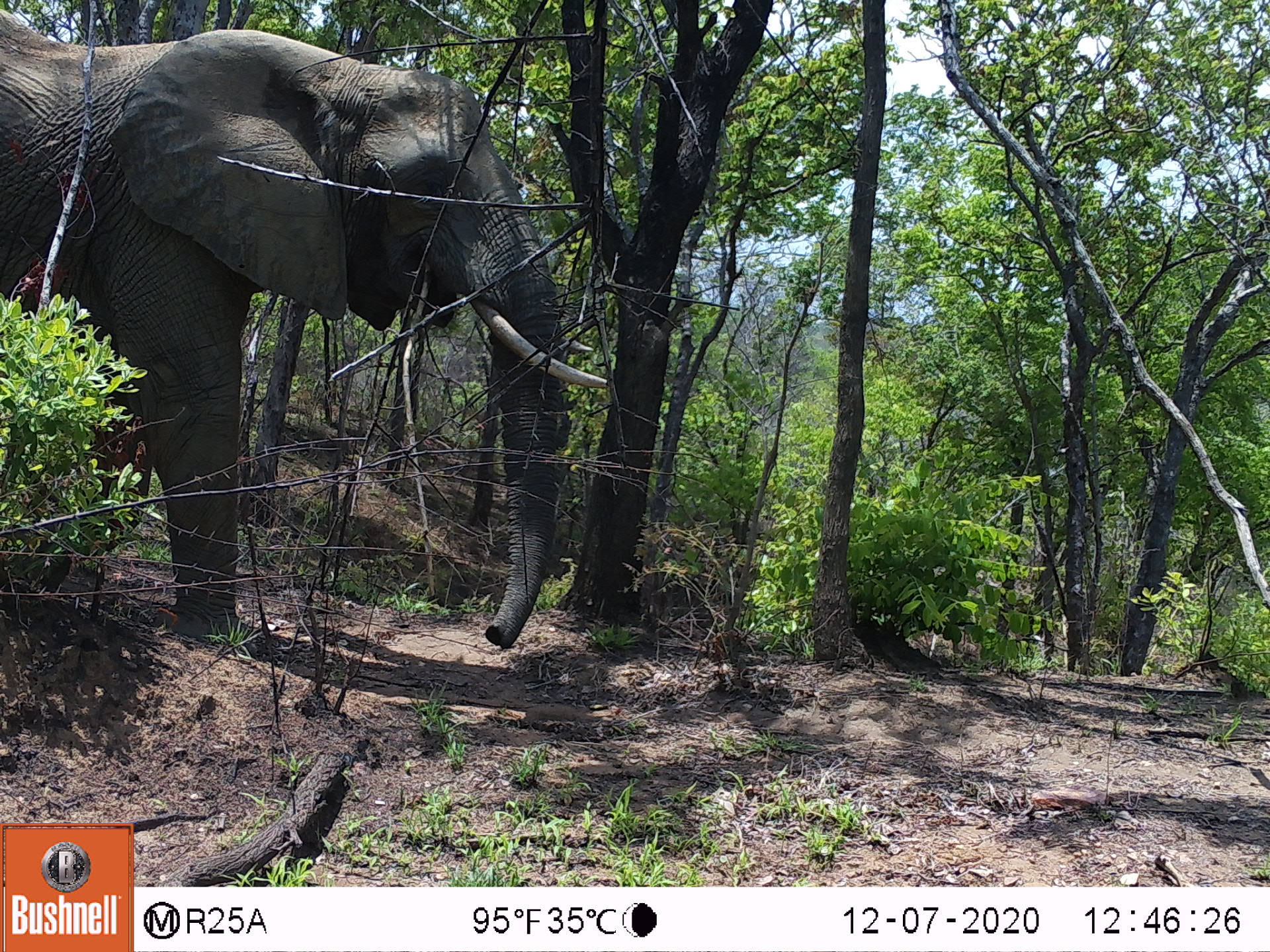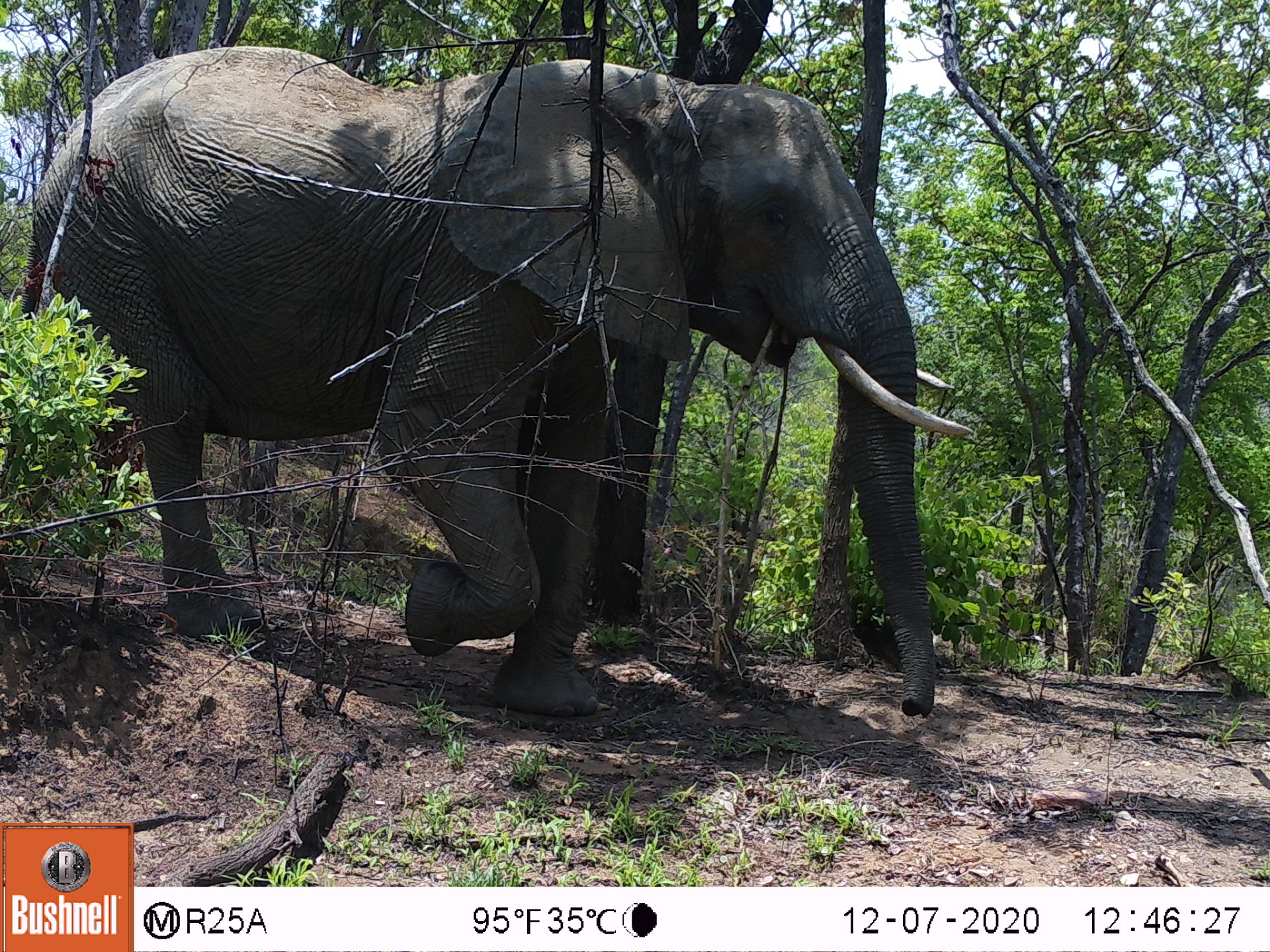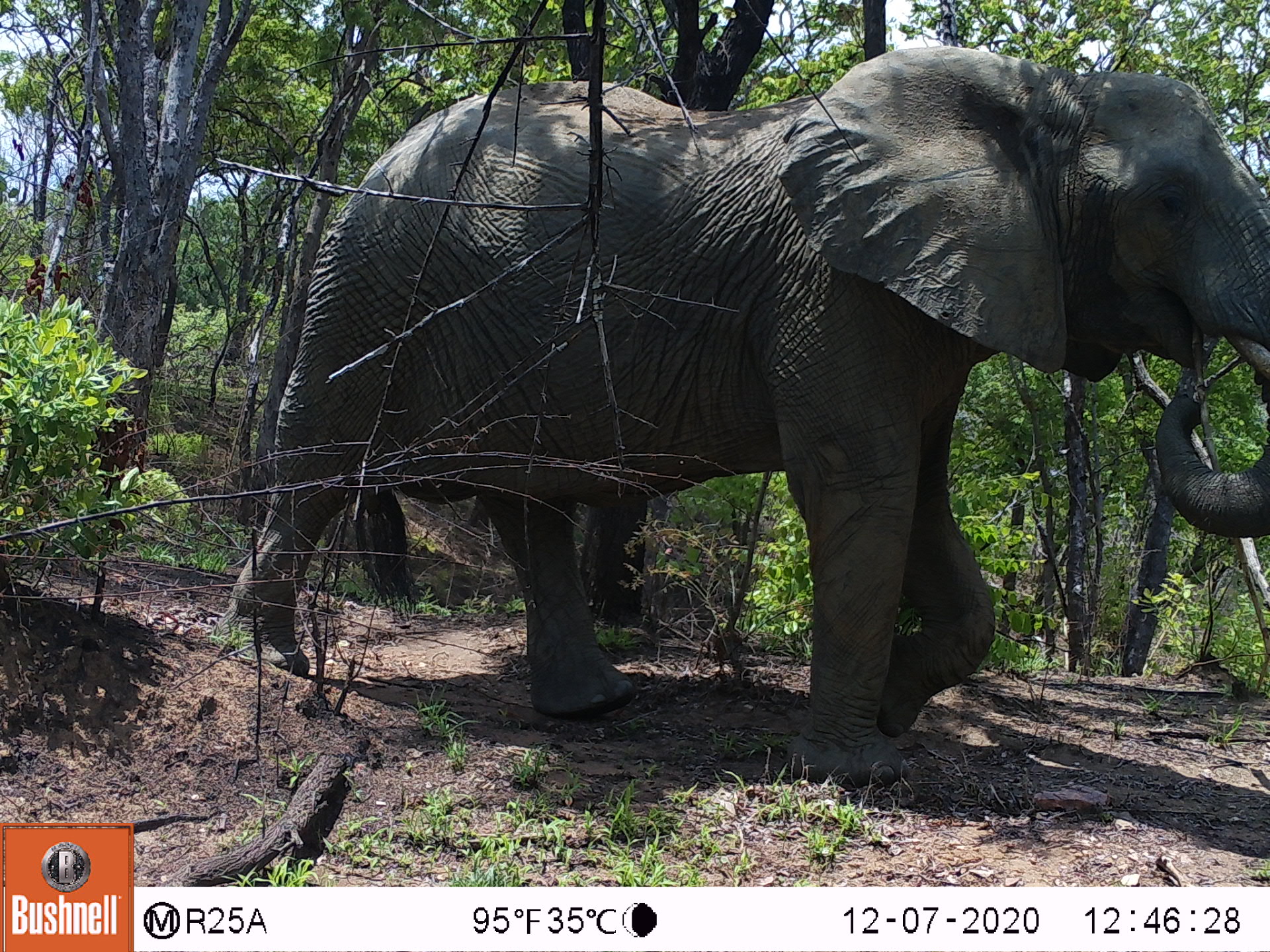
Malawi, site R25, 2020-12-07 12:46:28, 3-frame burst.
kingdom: Animalia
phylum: Chordata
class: Mammalia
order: Proboscidea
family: Elephantidae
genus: Loxodonta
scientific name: Loxodonta africana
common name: african savanna elephant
African savanna elephant (Loxodonta africana), count 1.